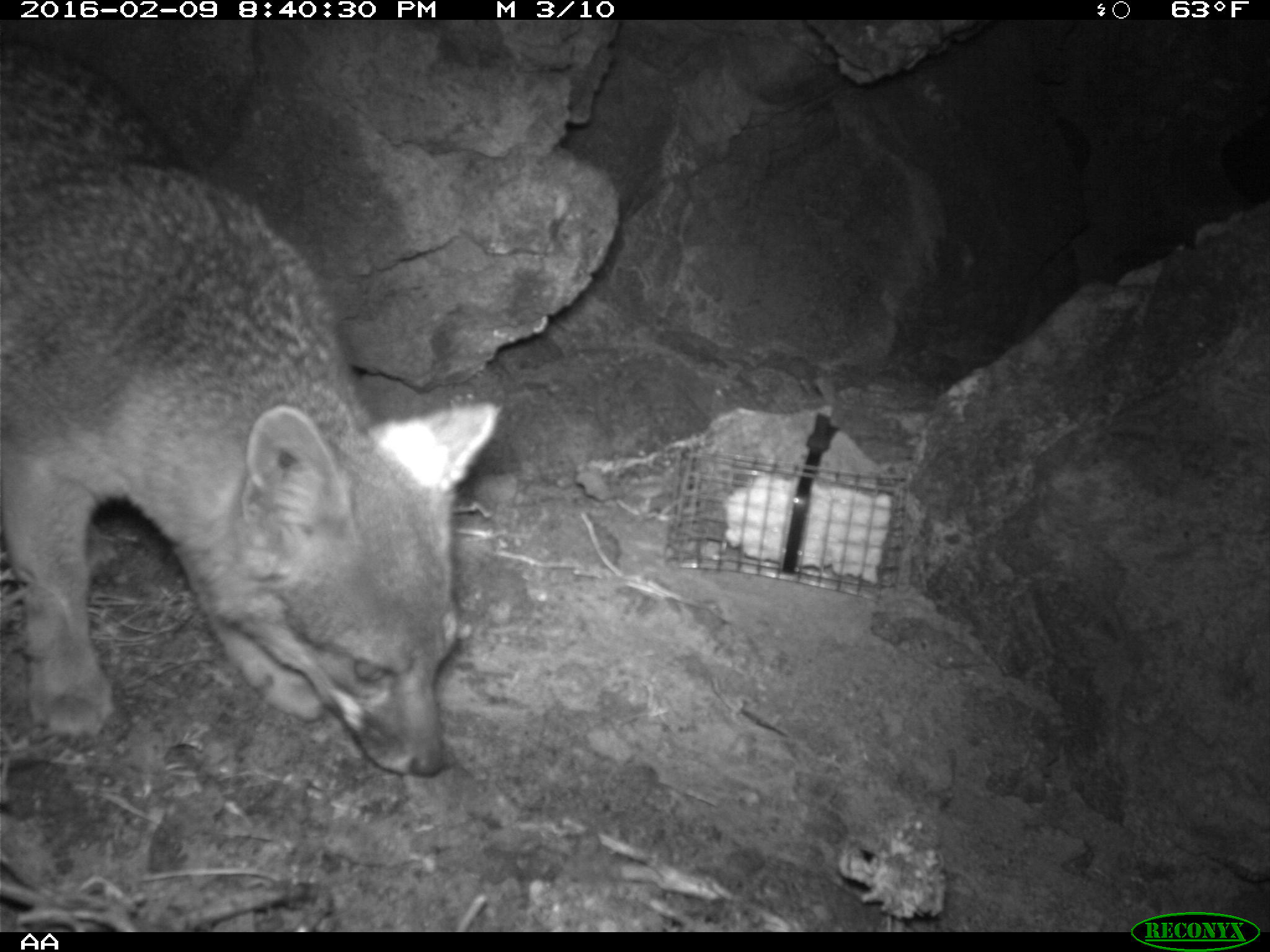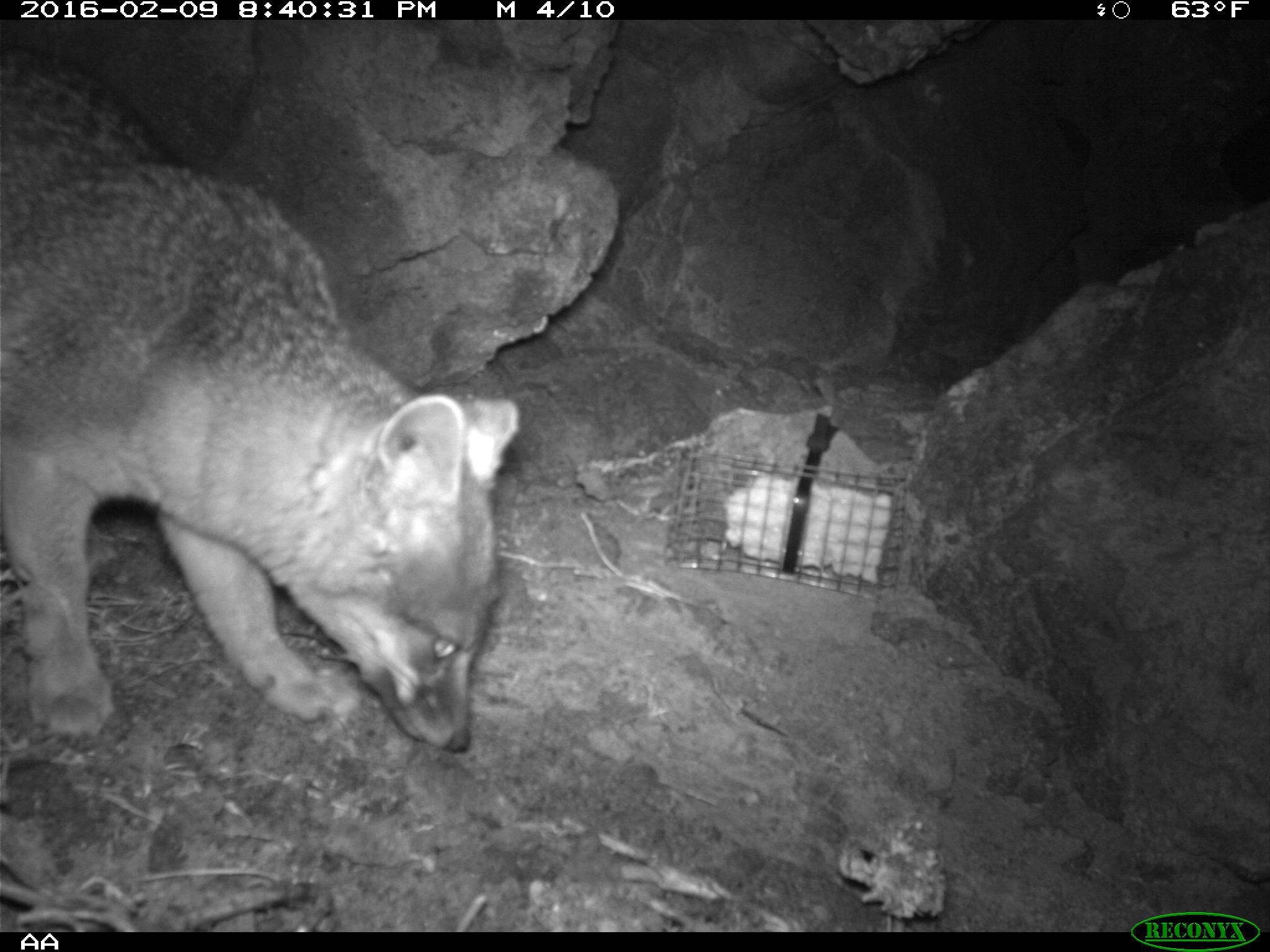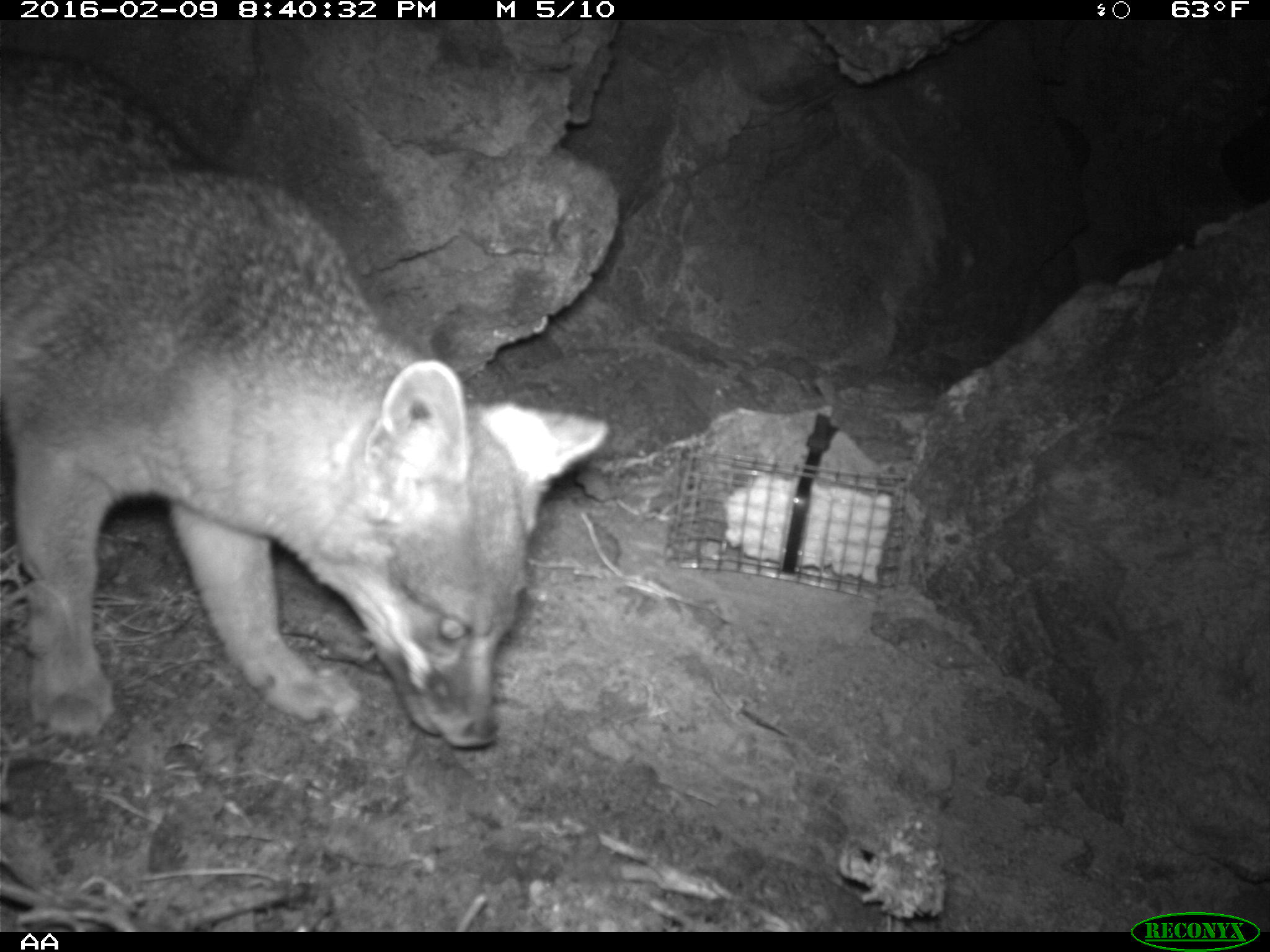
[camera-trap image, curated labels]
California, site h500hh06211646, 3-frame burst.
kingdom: Animalia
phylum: Chordata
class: Mammalia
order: Carnivora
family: Canidae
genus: Urocyon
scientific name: Urocyon littoralis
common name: island fox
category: fox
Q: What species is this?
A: Fox (island fox) (Urocyon littoralis).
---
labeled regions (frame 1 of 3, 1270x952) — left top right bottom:
fox: 0 38 504 774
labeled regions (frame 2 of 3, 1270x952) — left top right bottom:
fox: 0 38 522 752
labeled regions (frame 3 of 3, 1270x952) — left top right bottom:
fox: 0 48 610 747